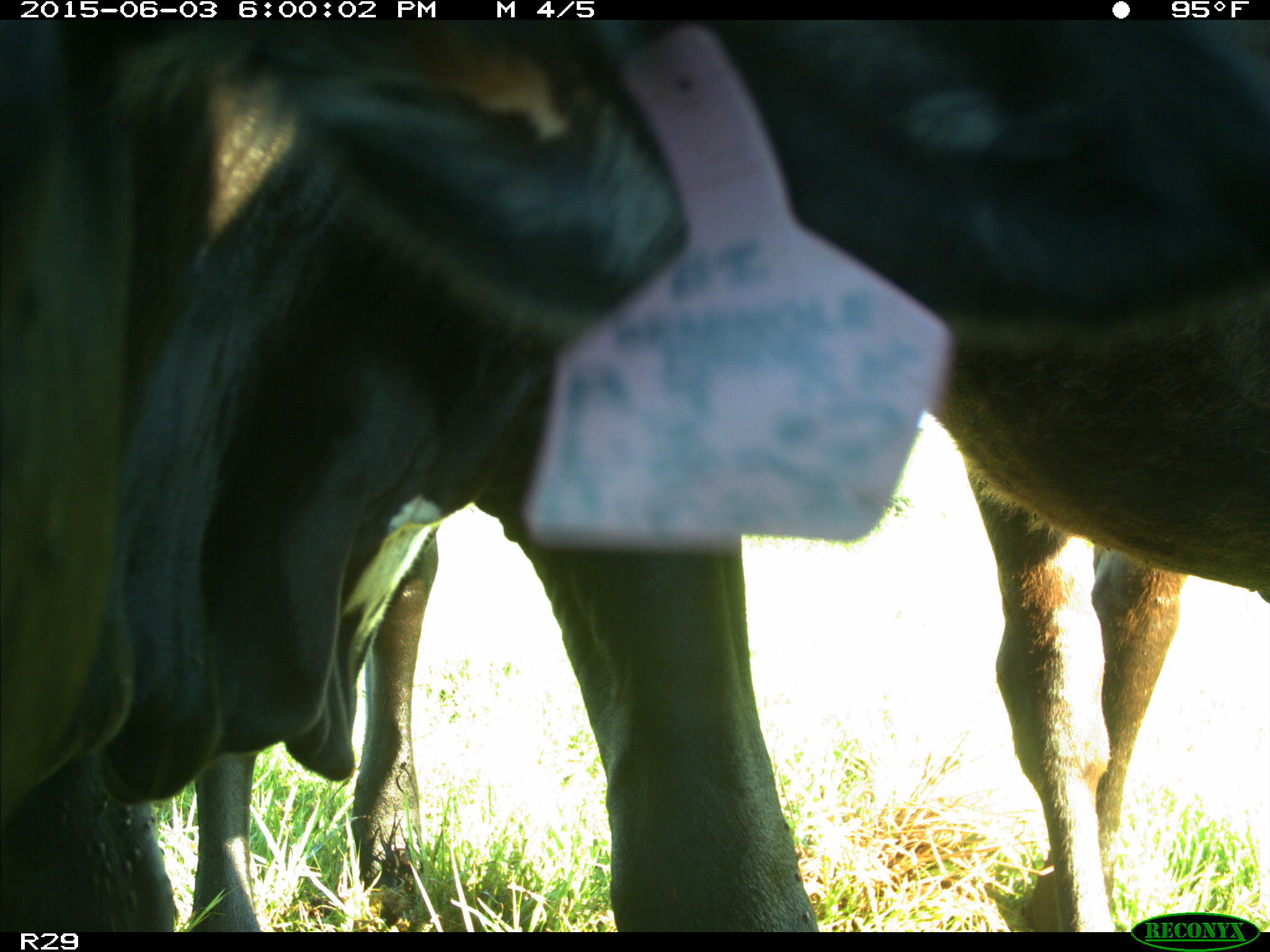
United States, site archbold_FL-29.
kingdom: Animalia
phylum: Chordata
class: Mammalia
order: Artiodactyla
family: Bovidae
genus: Bos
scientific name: Bos taurus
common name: domestic cow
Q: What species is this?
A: Bos taurus (domestic cow).